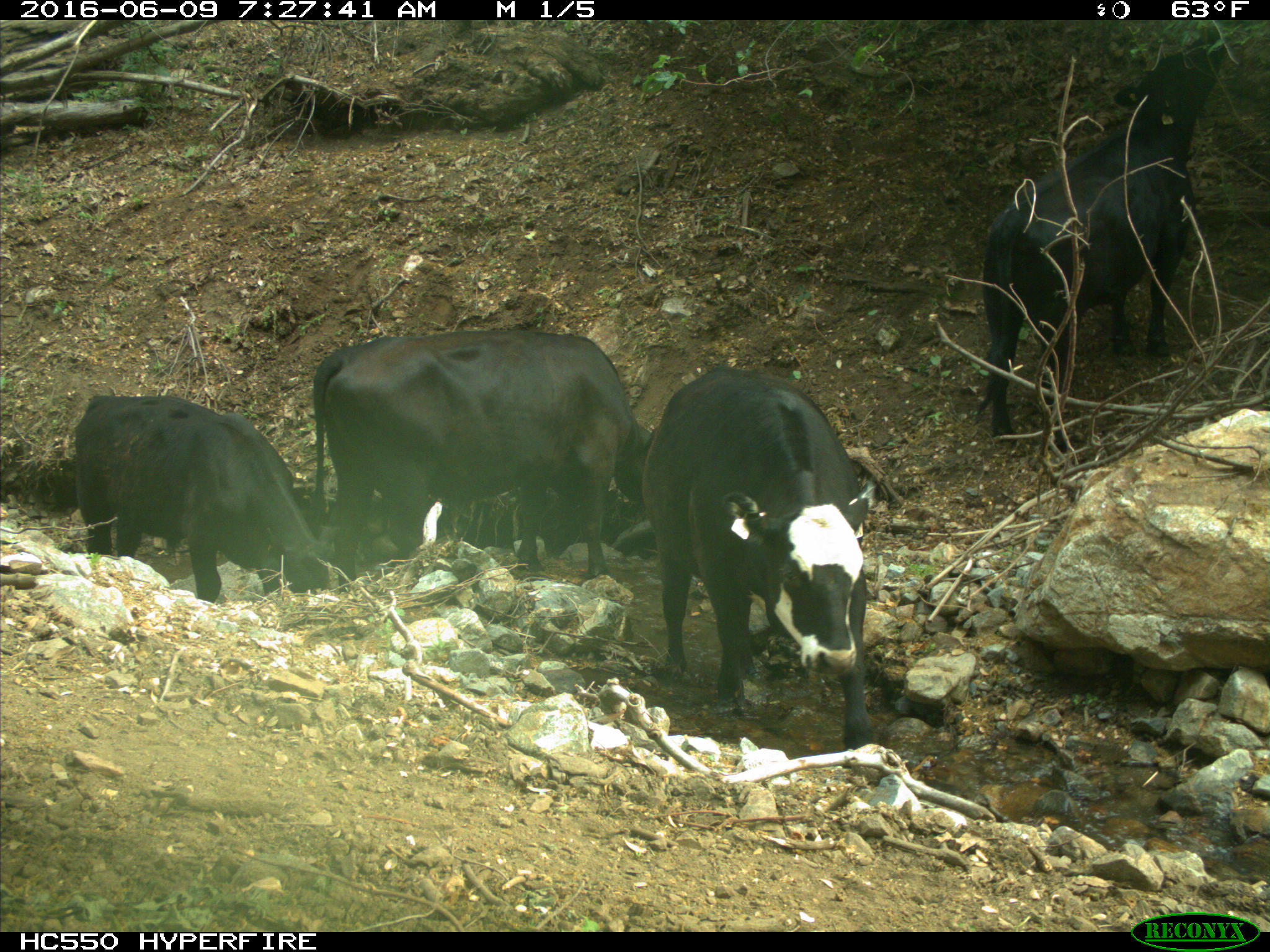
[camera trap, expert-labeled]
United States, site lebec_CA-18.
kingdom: Animalia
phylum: Chordata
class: Mammalia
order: Artiodactyla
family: Bovidae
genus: Bos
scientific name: Bos taurus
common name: domestic cow